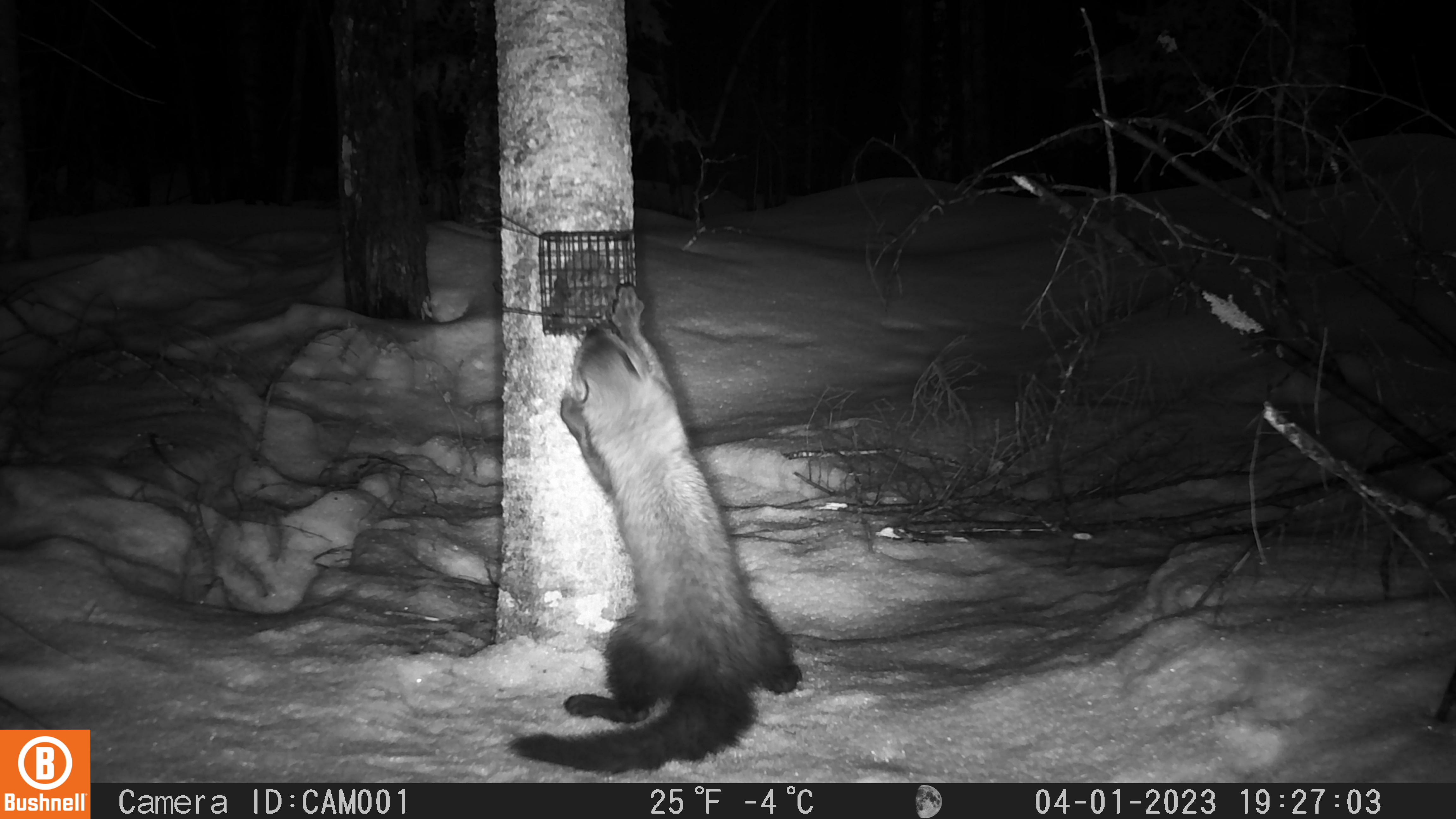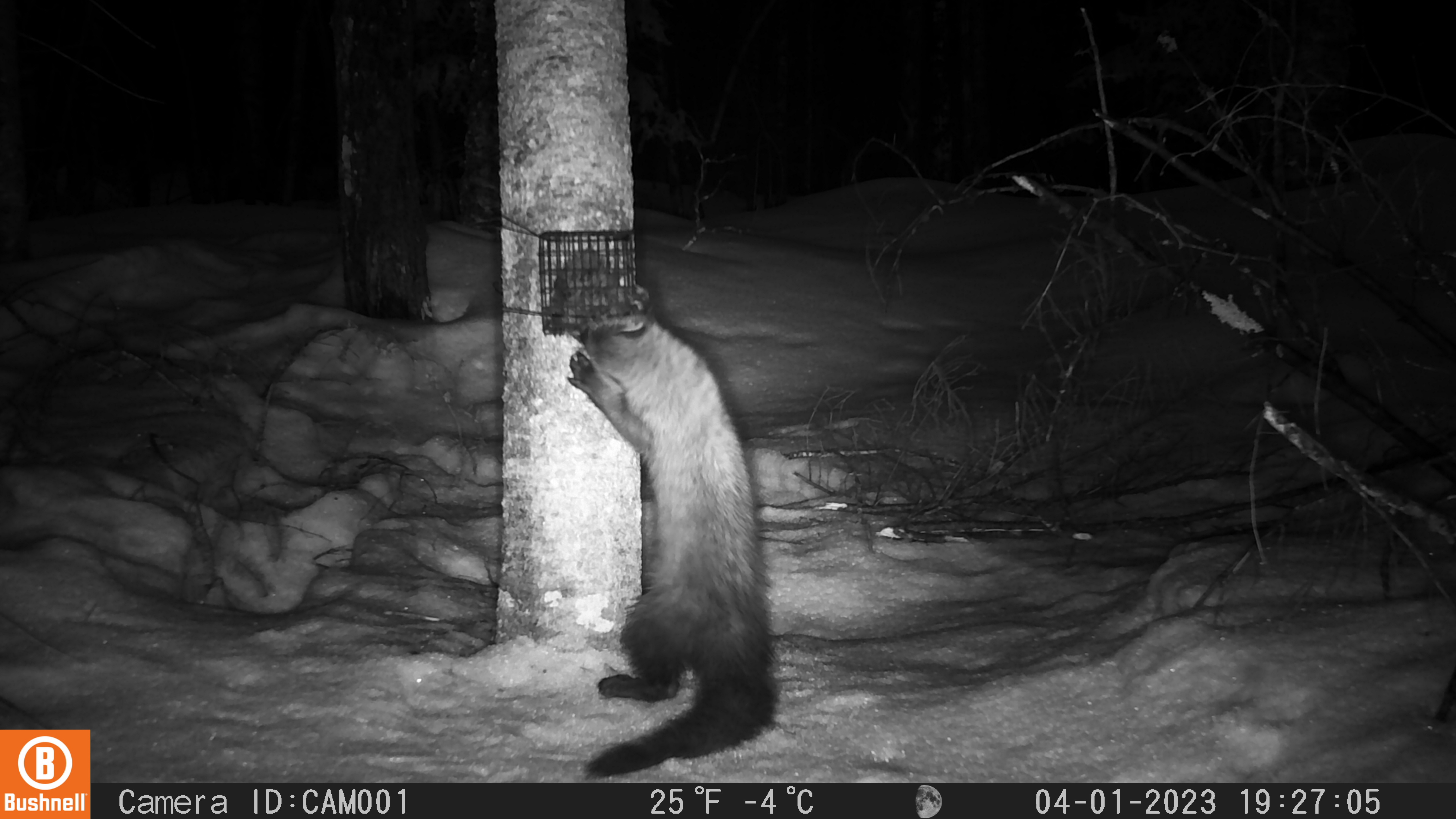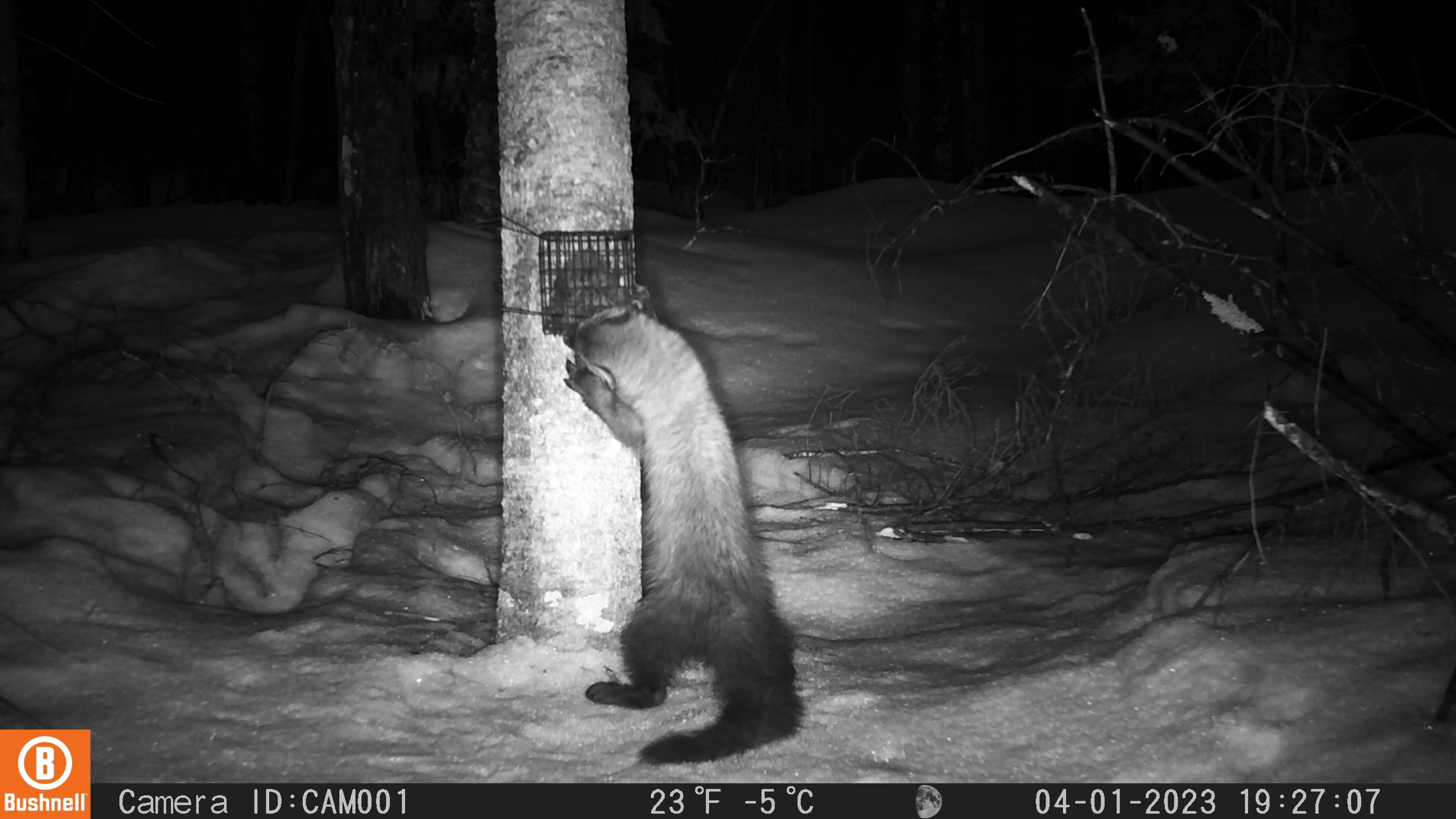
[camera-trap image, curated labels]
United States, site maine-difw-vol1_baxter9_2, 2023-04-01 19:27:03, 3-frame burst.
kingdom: Animalia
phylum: Chordata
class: Mammalia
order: Carnivora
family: Mustelidae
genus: Pekania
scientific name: Pekania pennanti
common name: fisher